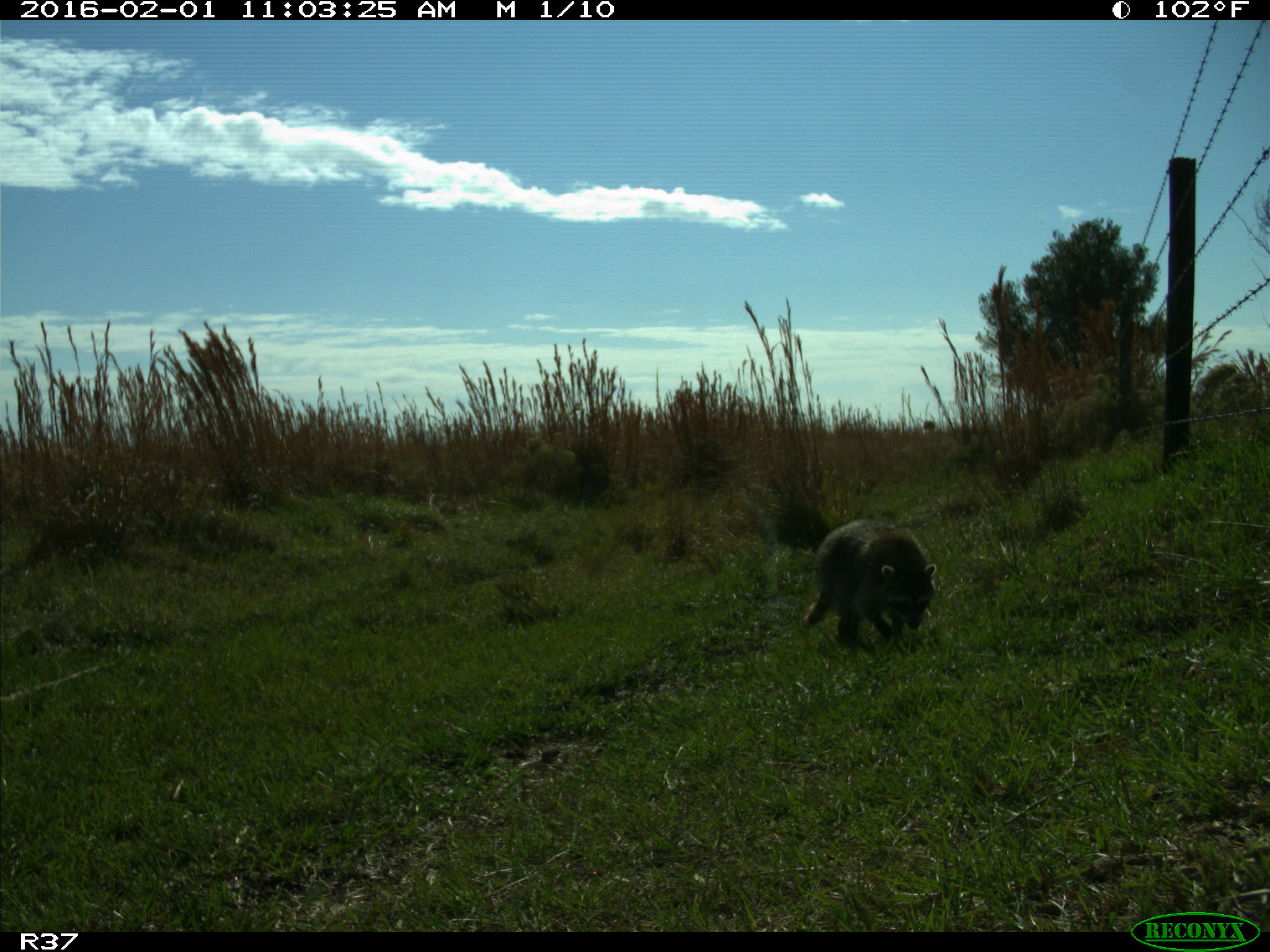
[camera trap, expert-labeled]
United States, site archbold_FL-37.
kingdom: Animalia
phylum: Chordata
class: Mammalia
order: Carnivora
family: Procyonidae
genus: Procyon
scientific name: Procyon lotor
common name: common raccoon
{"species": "Procyon lotor (common raccoon)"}